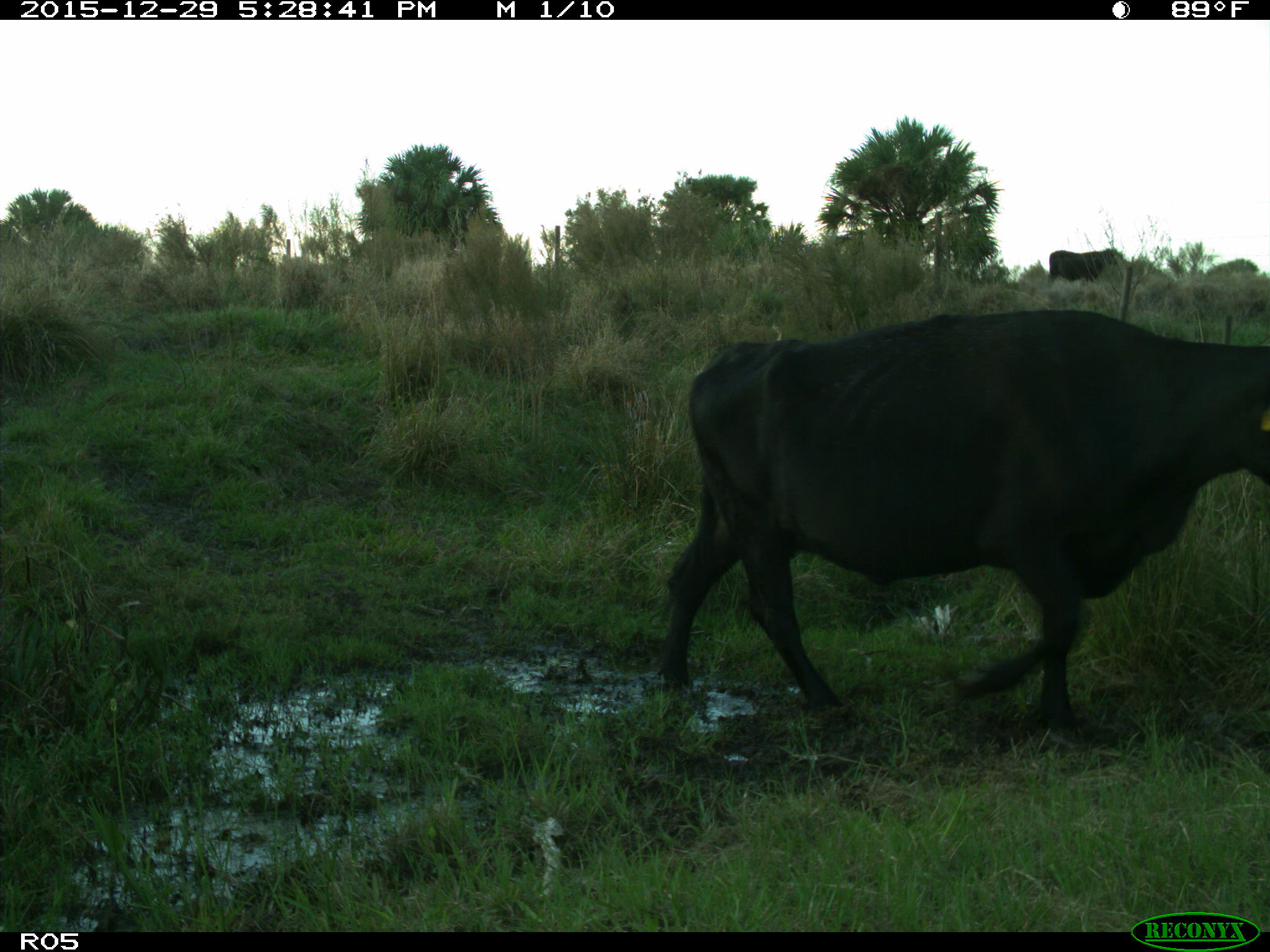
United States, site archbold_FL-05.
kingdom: Animalia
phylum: Chordata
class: Mammalia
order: Artiodactyla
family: Bovidae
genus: Bos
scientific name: Bos taurus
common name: domestic cow